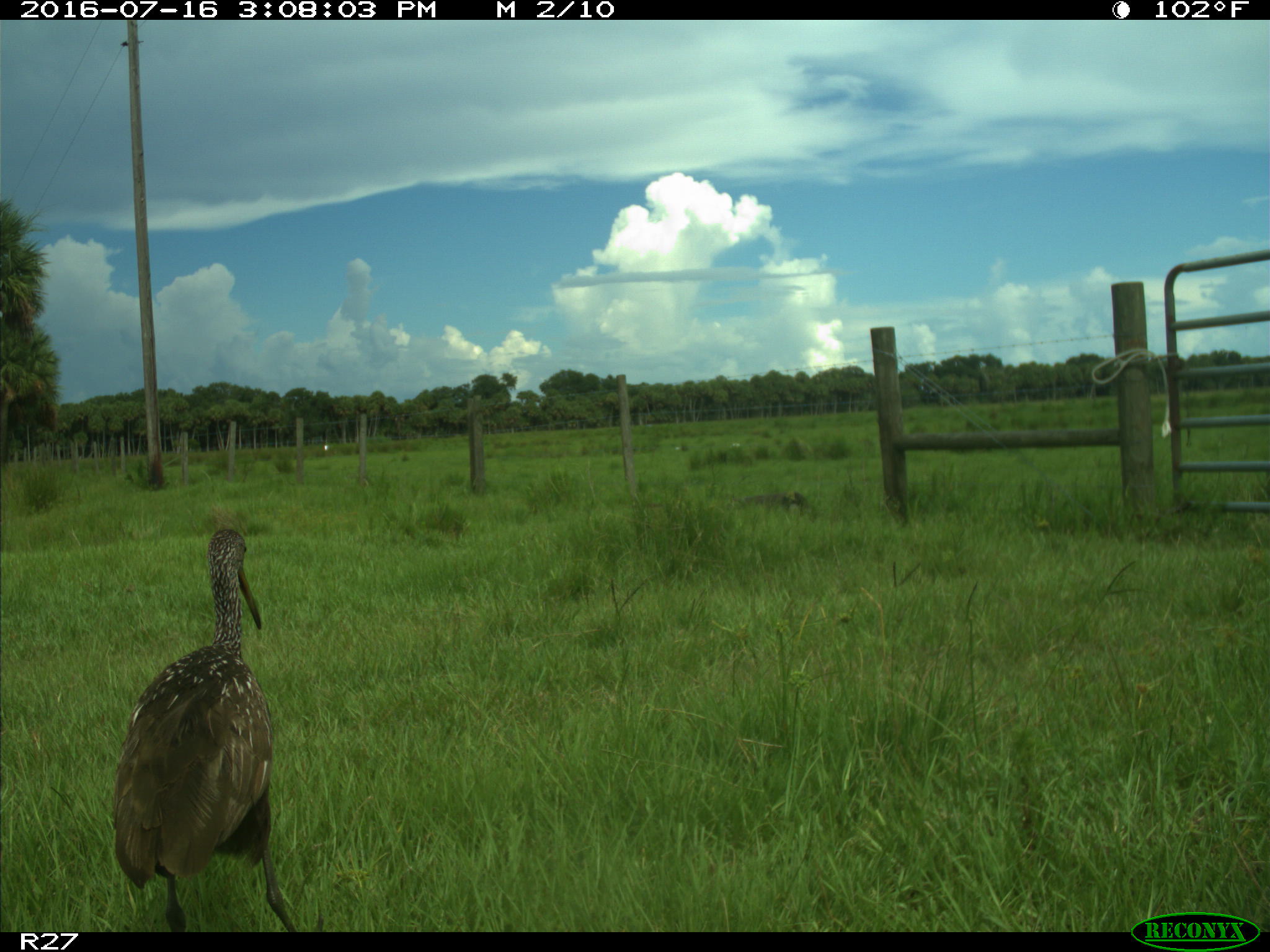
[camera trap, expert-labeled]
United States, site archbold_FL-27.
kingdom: Animalia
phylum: Chordata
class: Aves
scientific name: Aves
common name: birds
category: unidentified bird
Unidentified bird (birds) (Aves).